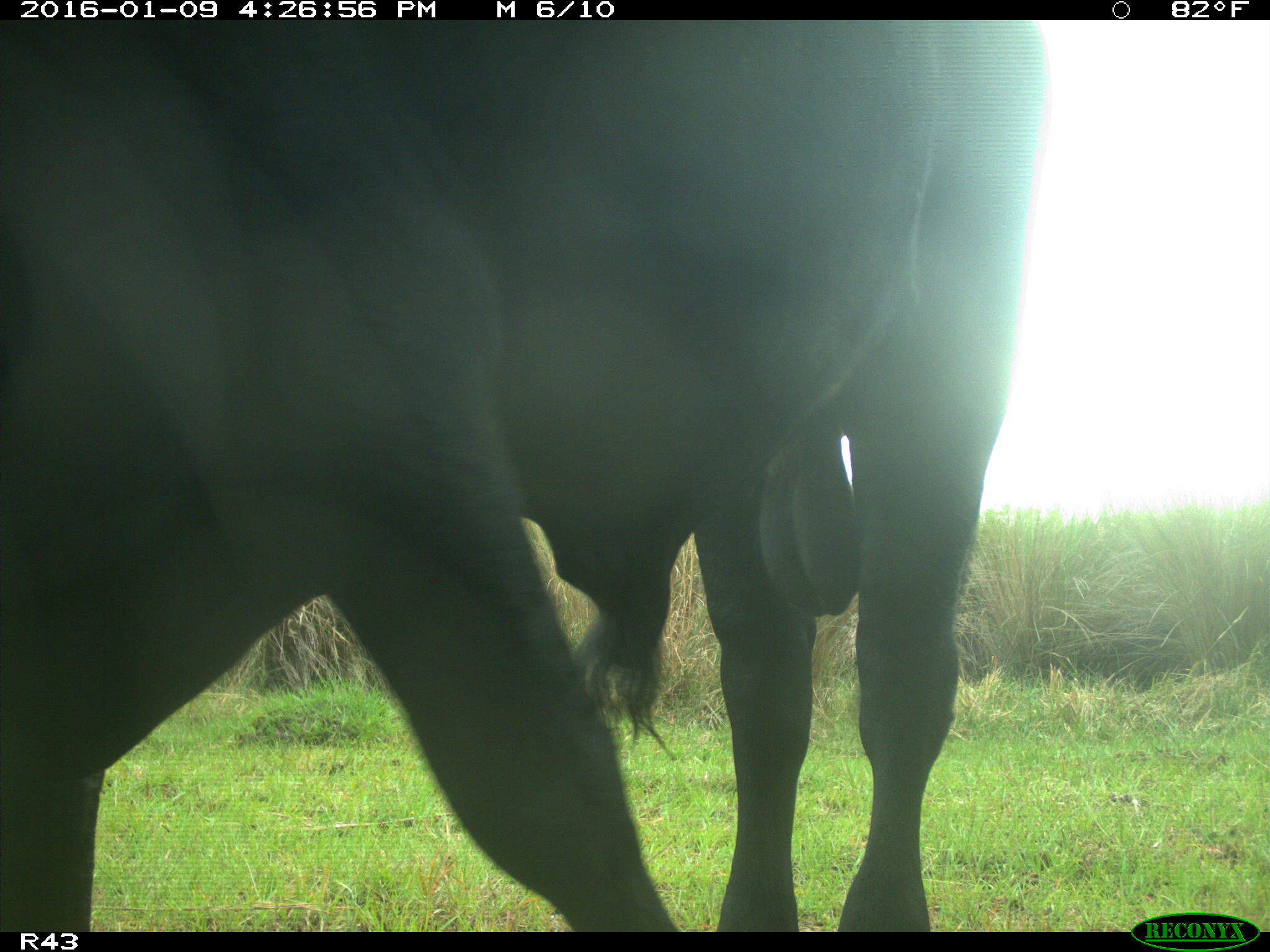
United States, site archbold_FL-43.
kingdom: Animalia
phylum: Chordata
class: Mammalia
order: Artiodactyla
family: Bovidae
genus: Bos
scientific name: Bos taurus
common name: domestic cow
Bos taurus (domestic cow).